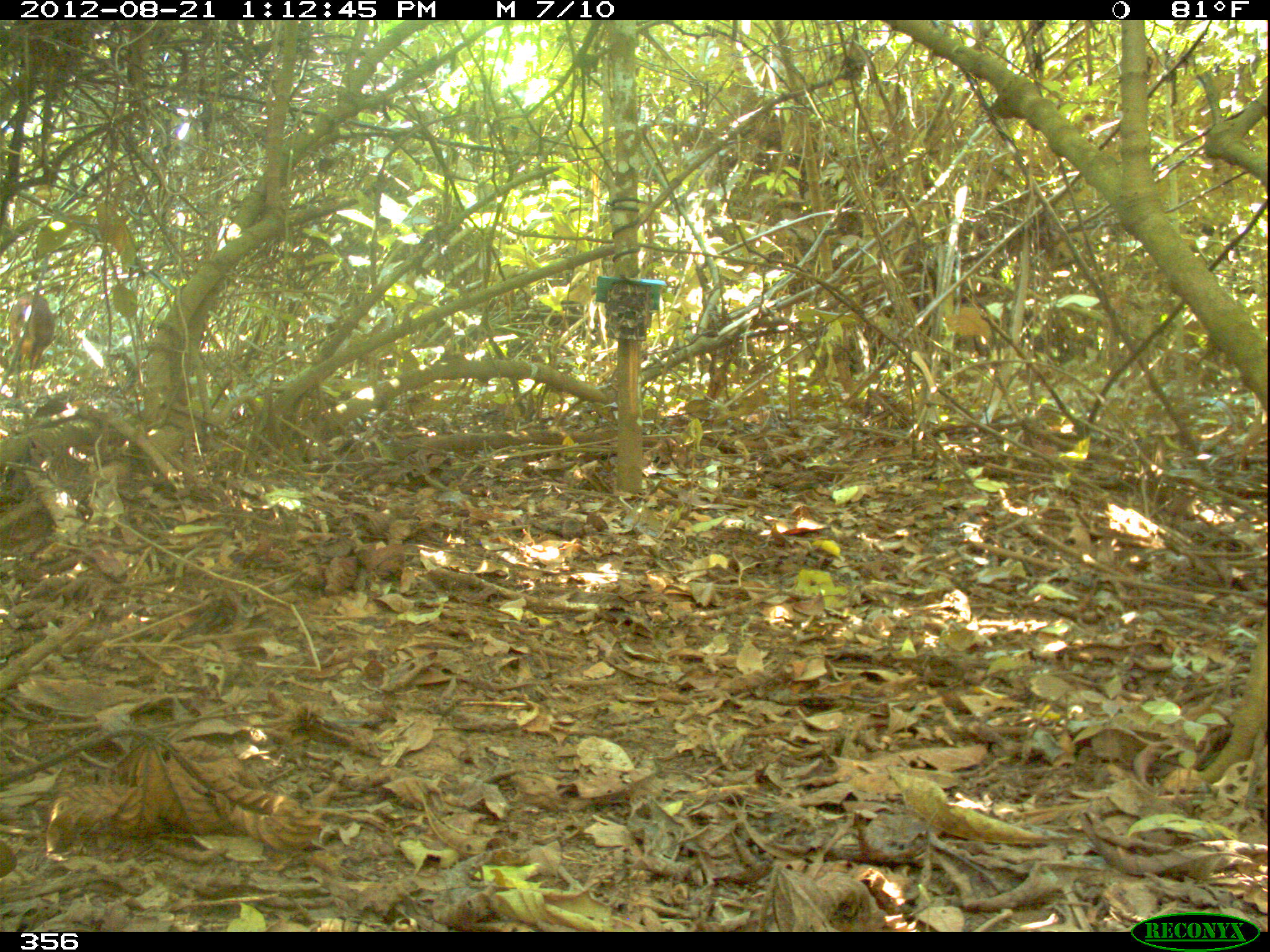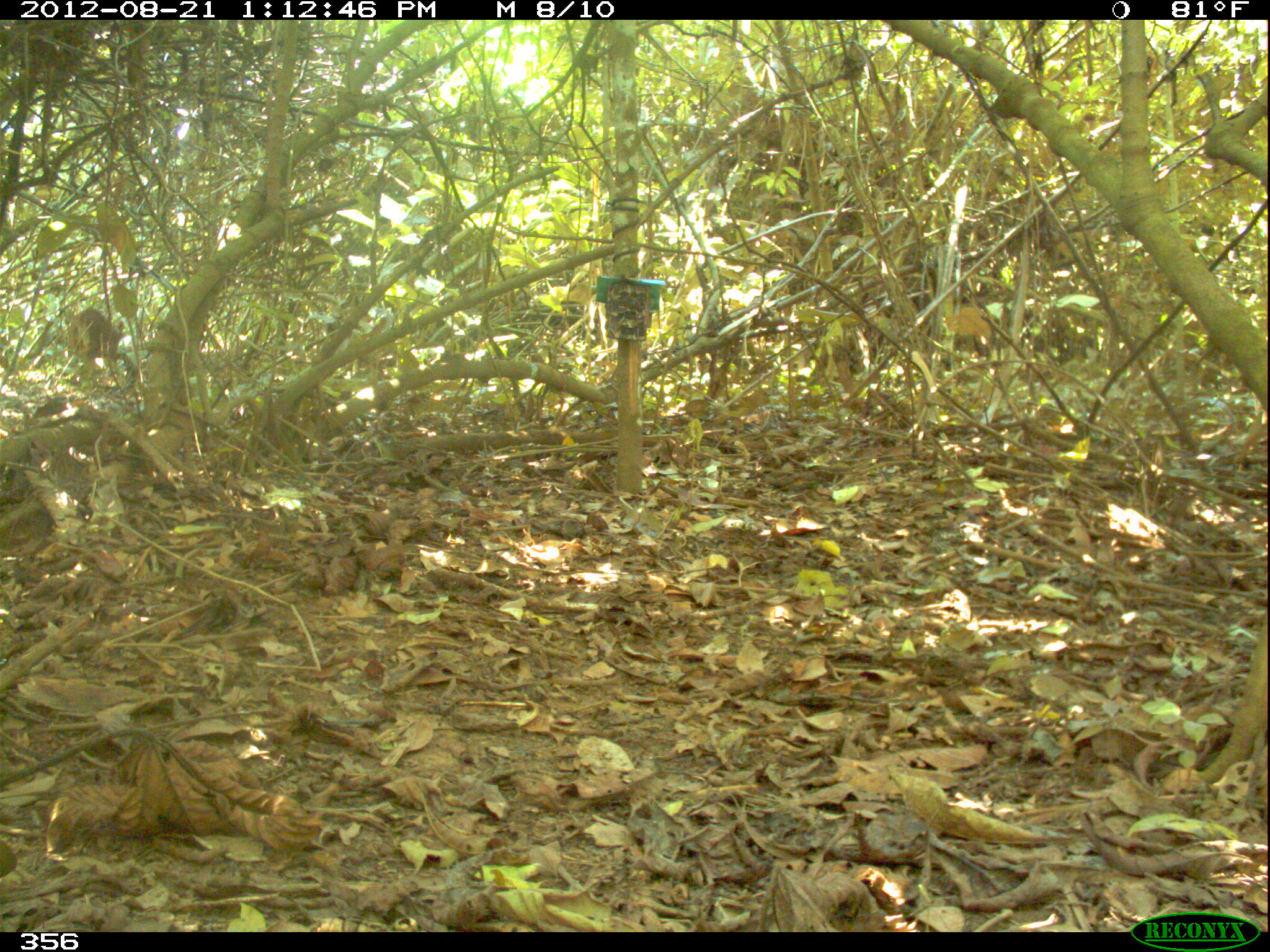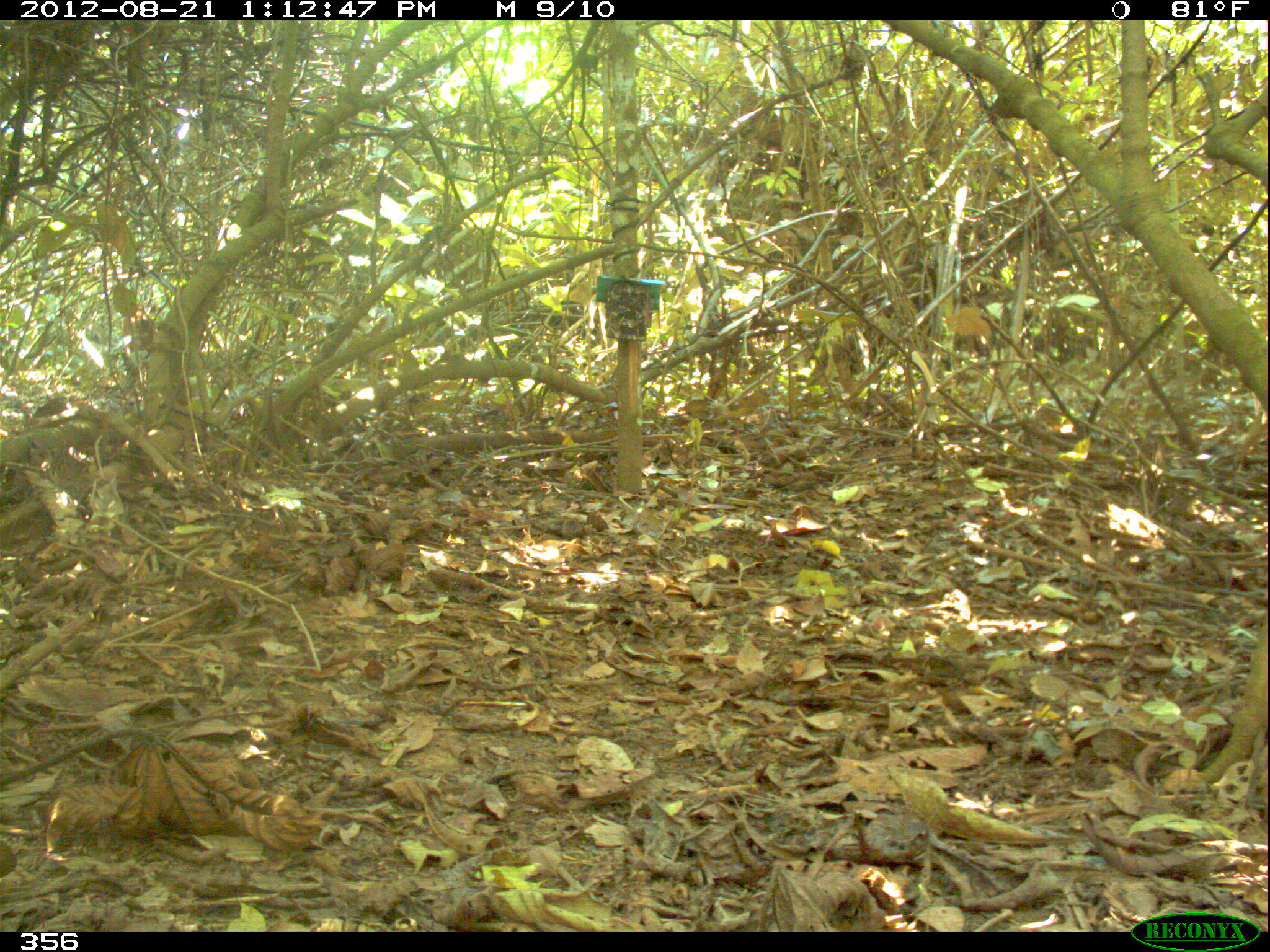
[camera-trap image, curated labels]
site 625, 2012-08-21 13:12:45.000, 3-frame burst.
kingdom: Animalia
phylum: Chordata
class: Mammalia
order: Artiodactyla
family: Cervidae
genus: Mazama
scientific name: Mazama americana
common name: red brocket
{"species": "Mazama americana (red brocket)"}